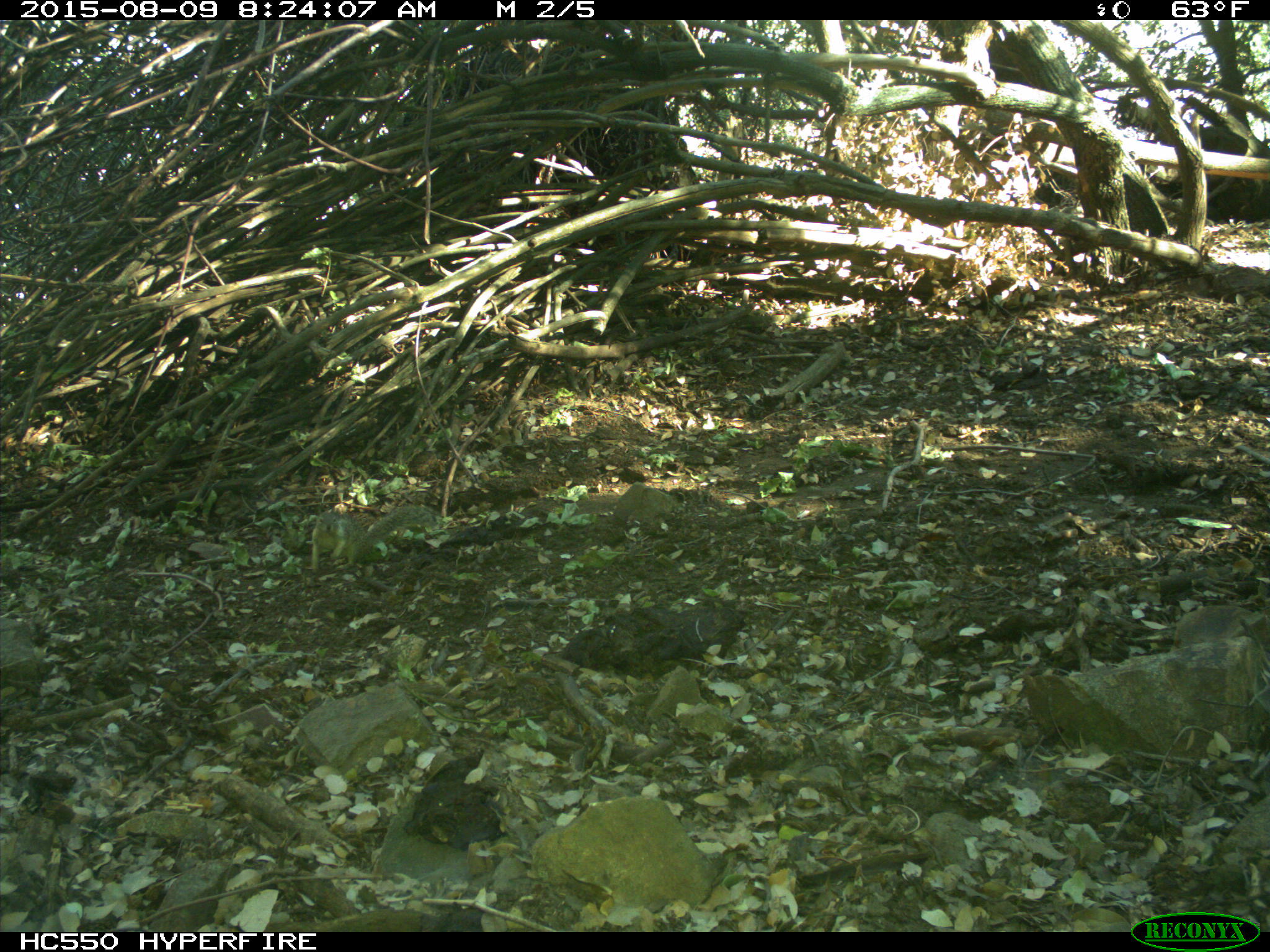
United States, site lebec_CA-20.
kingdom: Animalia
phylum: Chordata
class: Mammalia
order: Rodentia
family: Sciuridae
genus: Otospermophilus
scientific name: Otospermophilus beecheyi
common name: california ground squirrel